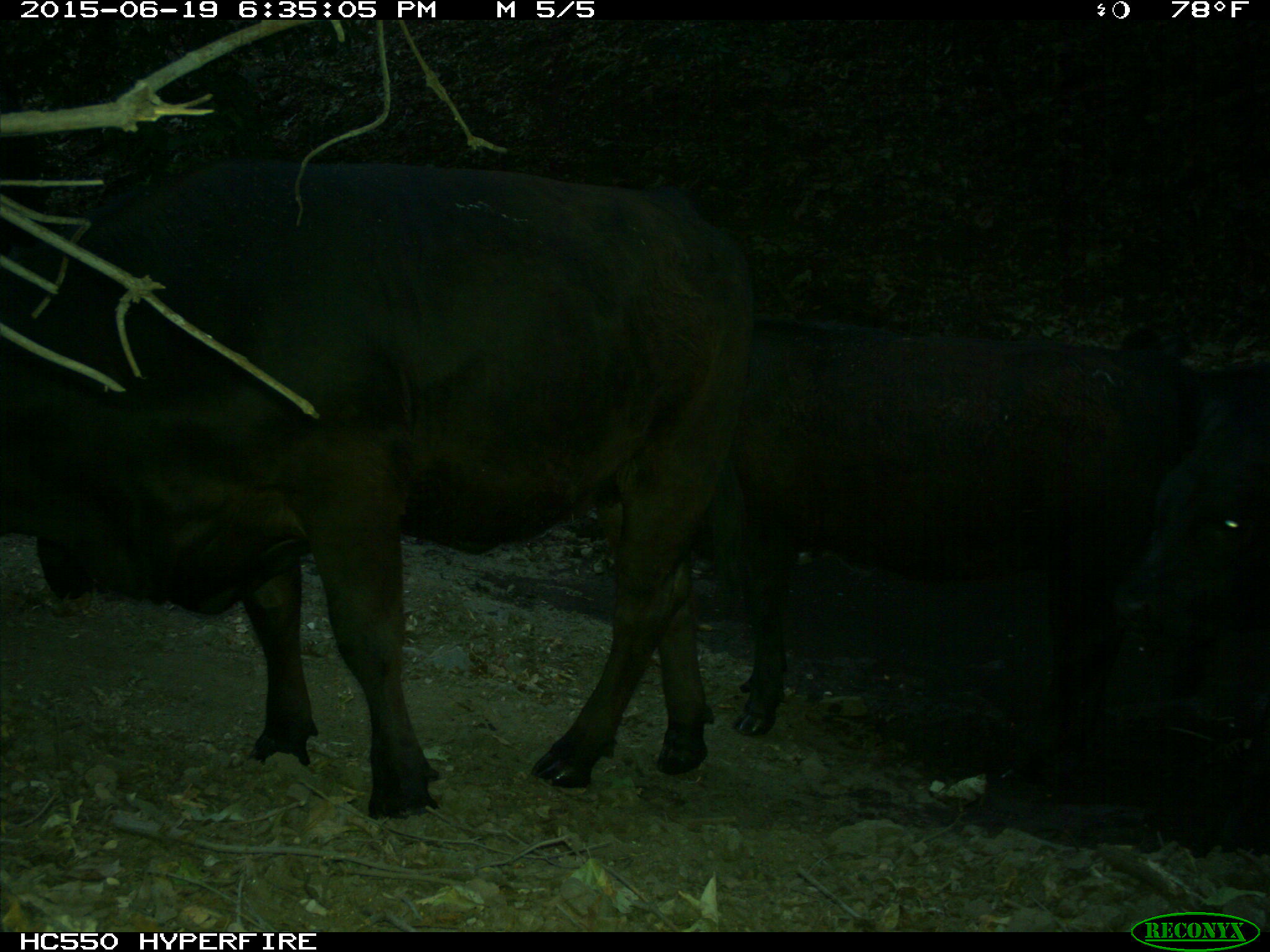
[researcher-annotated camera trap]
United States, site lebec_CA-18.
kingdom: Animalia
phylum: Chordata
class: Mammalia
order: Artiodactyla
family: Bovidae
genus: Bos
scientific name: Bos taurus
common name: domestic cow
Bos taurus (domestic cow).